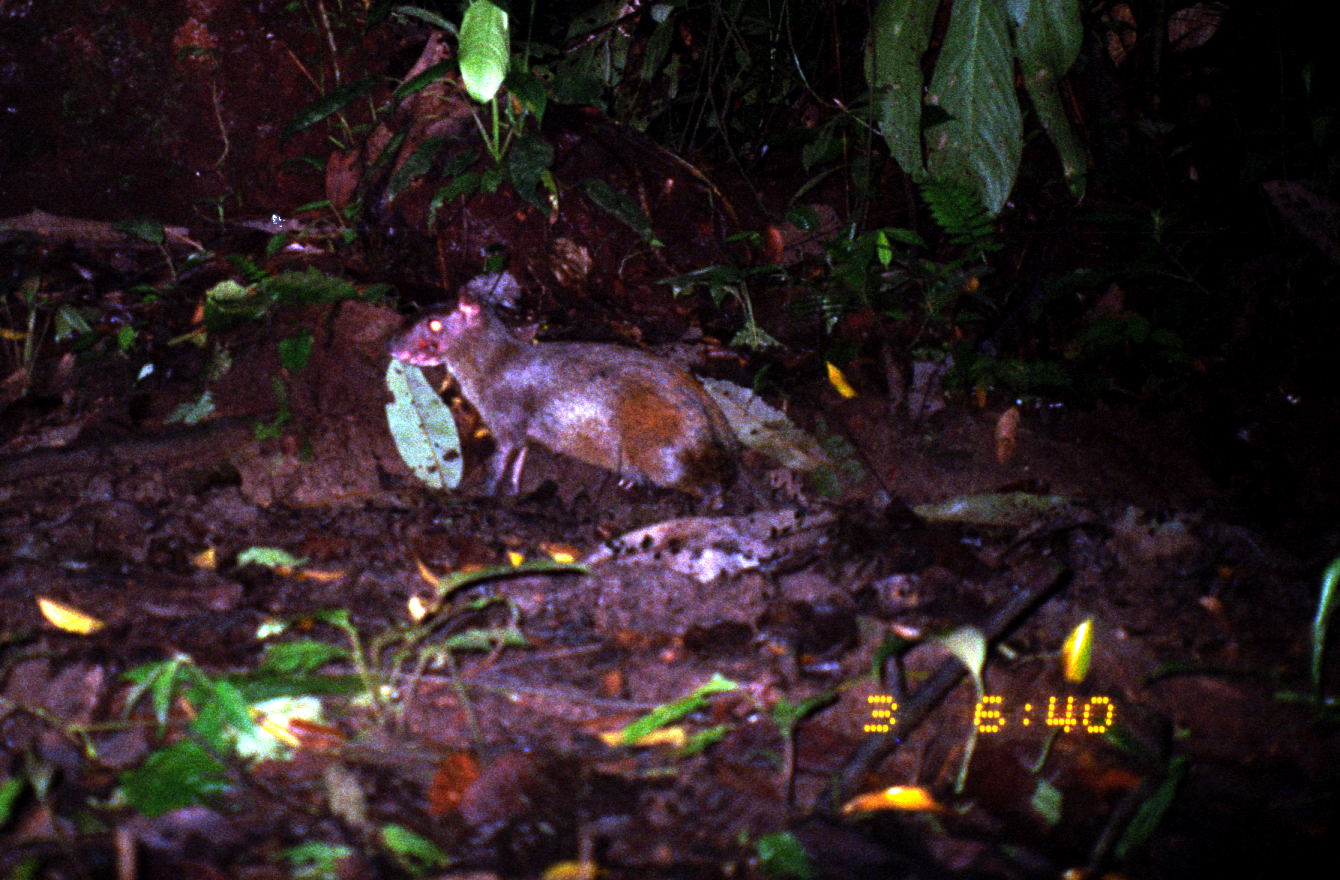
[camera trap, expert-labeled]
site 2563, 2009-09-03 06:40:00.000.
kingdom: Animalia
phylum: Chordata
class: Mammalia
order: Rodentia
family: Dasyproctidae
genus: Dasyprocta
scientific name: Dasyprocta punctata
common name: central american agouti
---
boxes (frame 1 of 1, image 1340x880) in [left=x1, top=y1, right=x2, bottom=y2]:
dasyprocta punctata: [left=380, top=282, right=779, bottom=517]